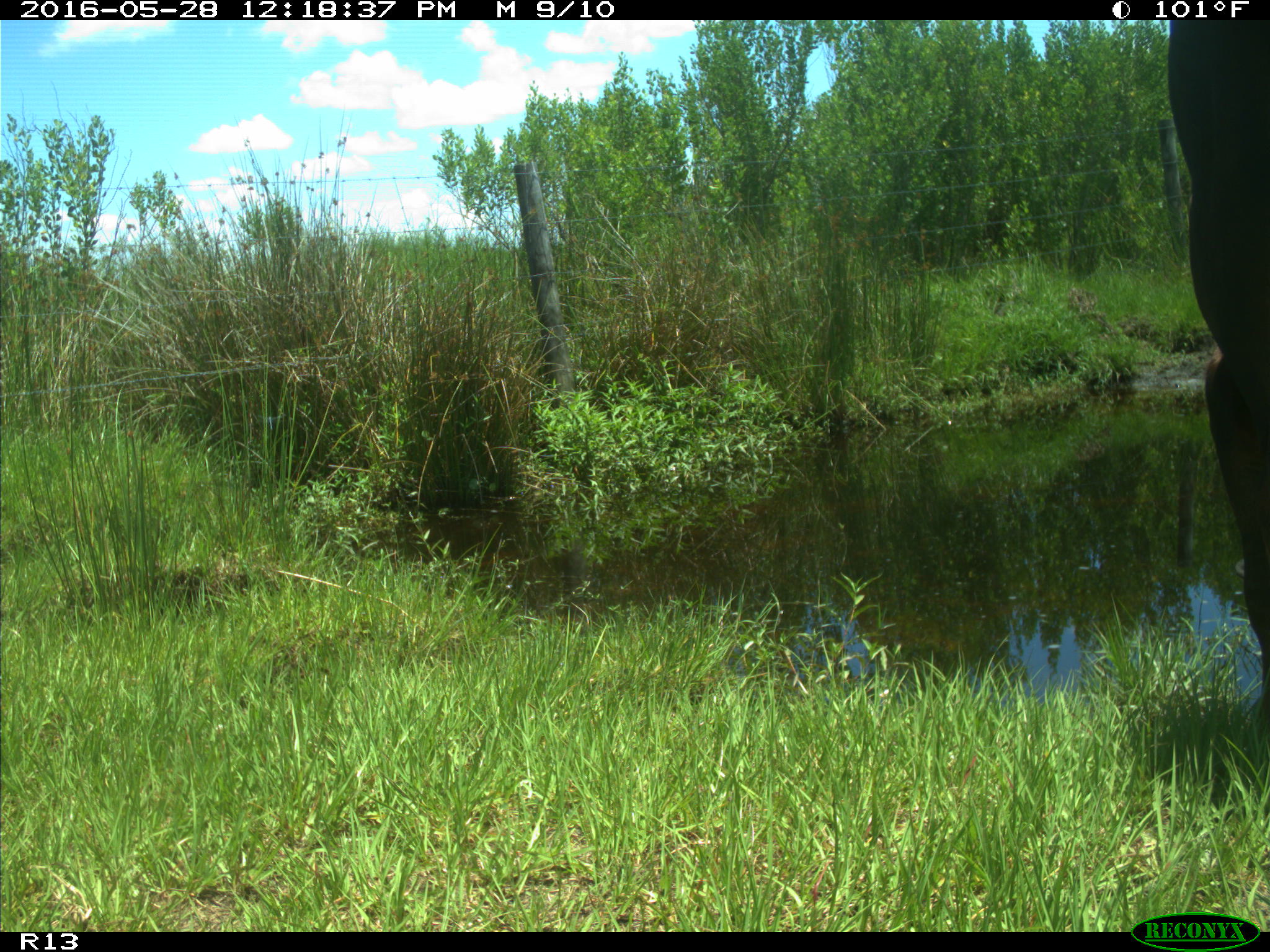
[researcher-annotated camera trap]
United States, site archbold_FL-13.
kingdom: Animalia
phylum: Chordata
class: Mammalia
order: Artiodactyla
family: Bovidae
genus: Bos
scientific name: Bos taurus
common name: domestic cow